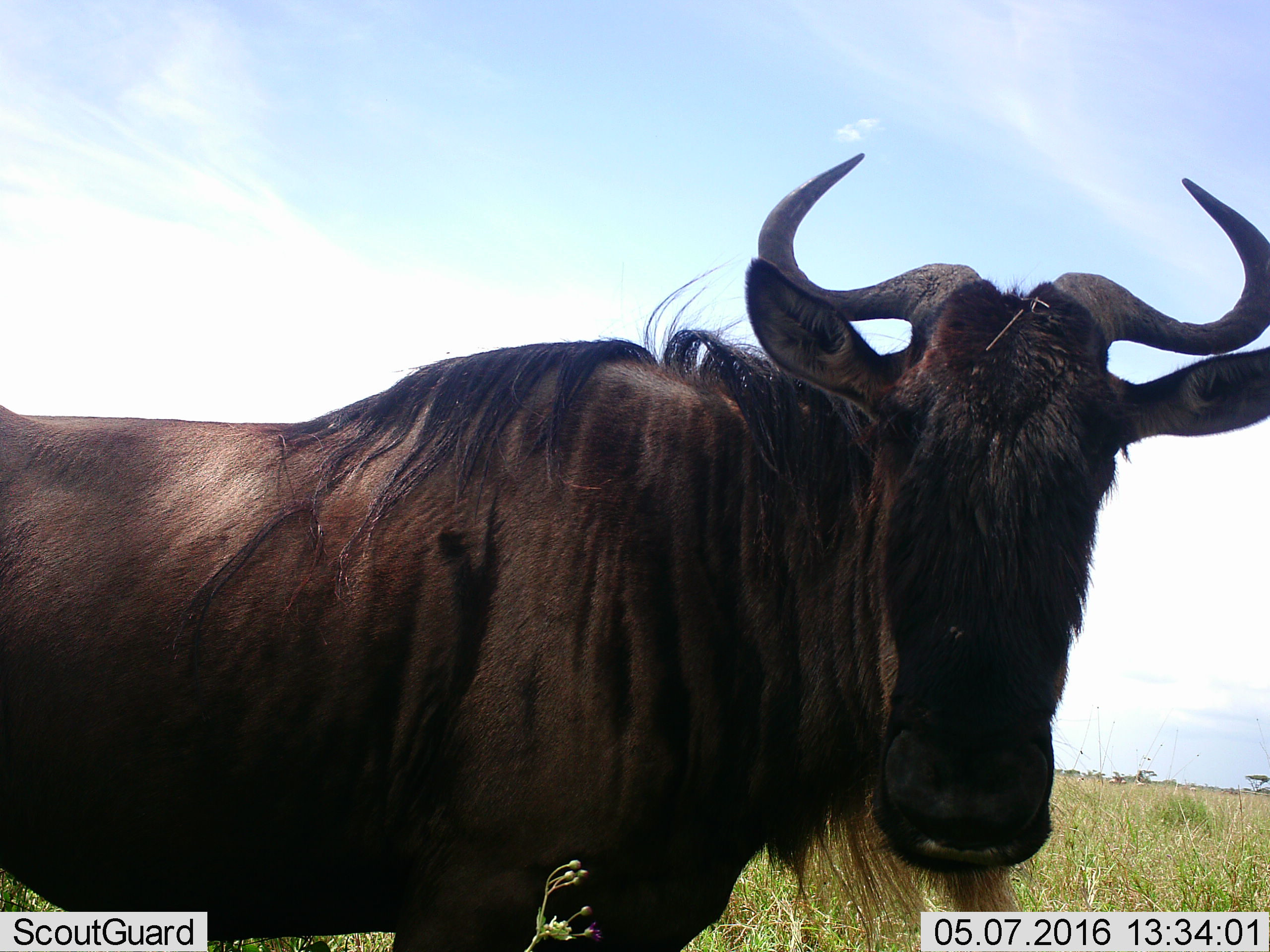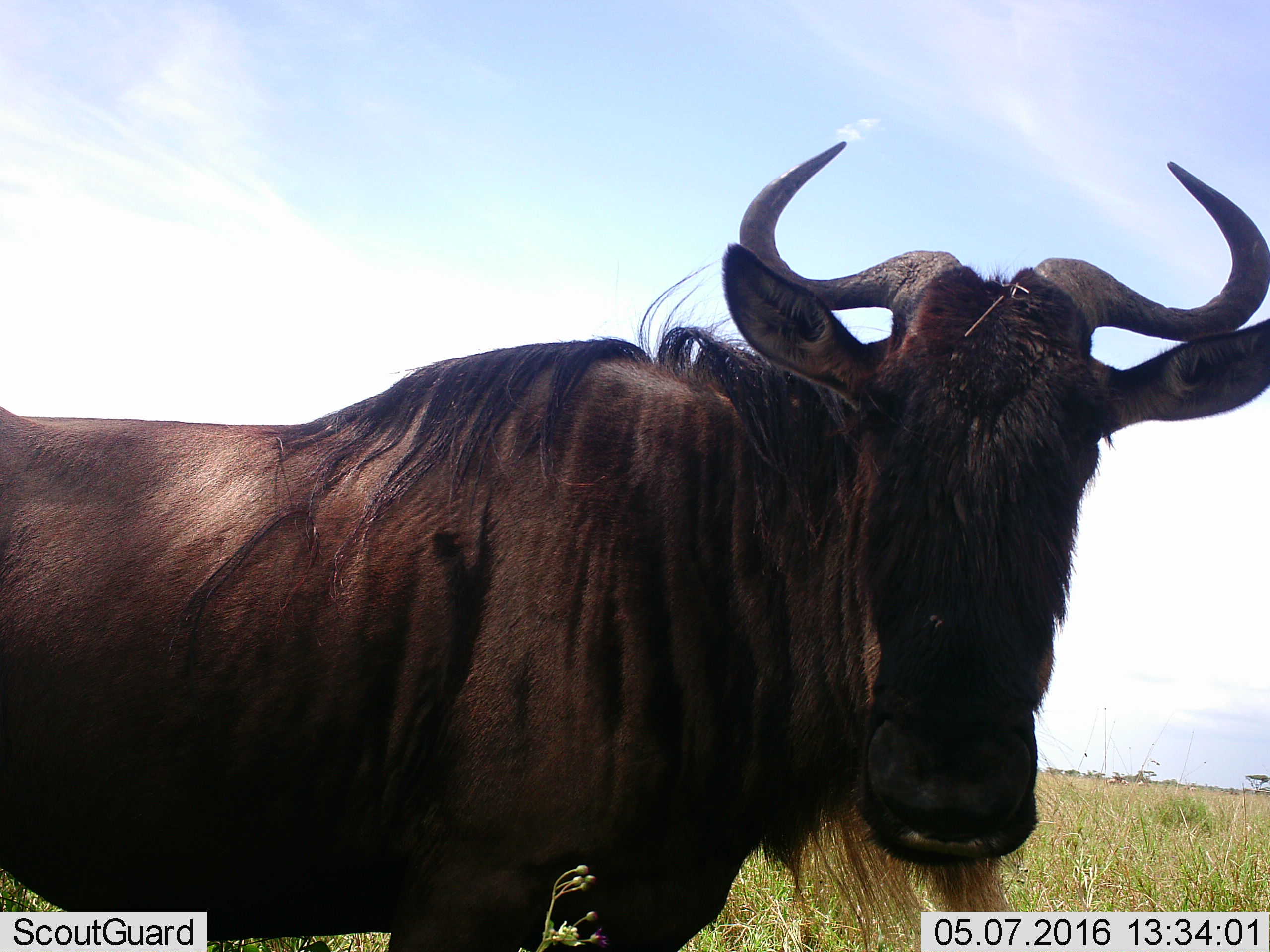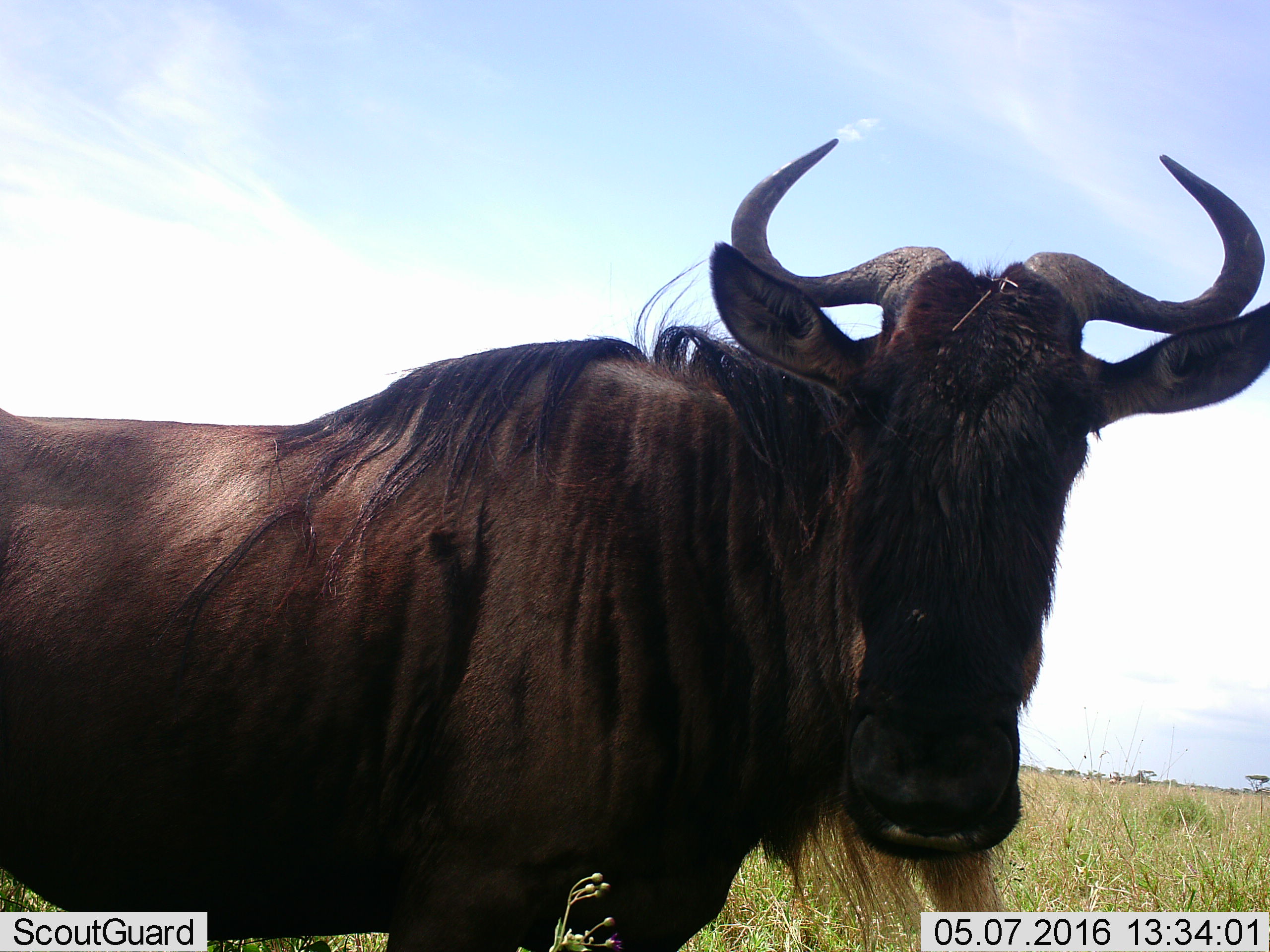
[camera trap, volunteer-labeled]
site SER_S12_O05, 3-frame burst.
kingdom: Animalia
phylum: Chordata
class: Mammalia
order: Artiodactyla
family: Bovidae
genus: Connochaetes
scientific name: Connochaetes taurinus taurinus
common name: blue wildebeest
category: wildebeestblue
Wildebeestblue (blue wildebeest) (Connochaetes taurinus taurinus), count 1. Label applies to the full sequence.